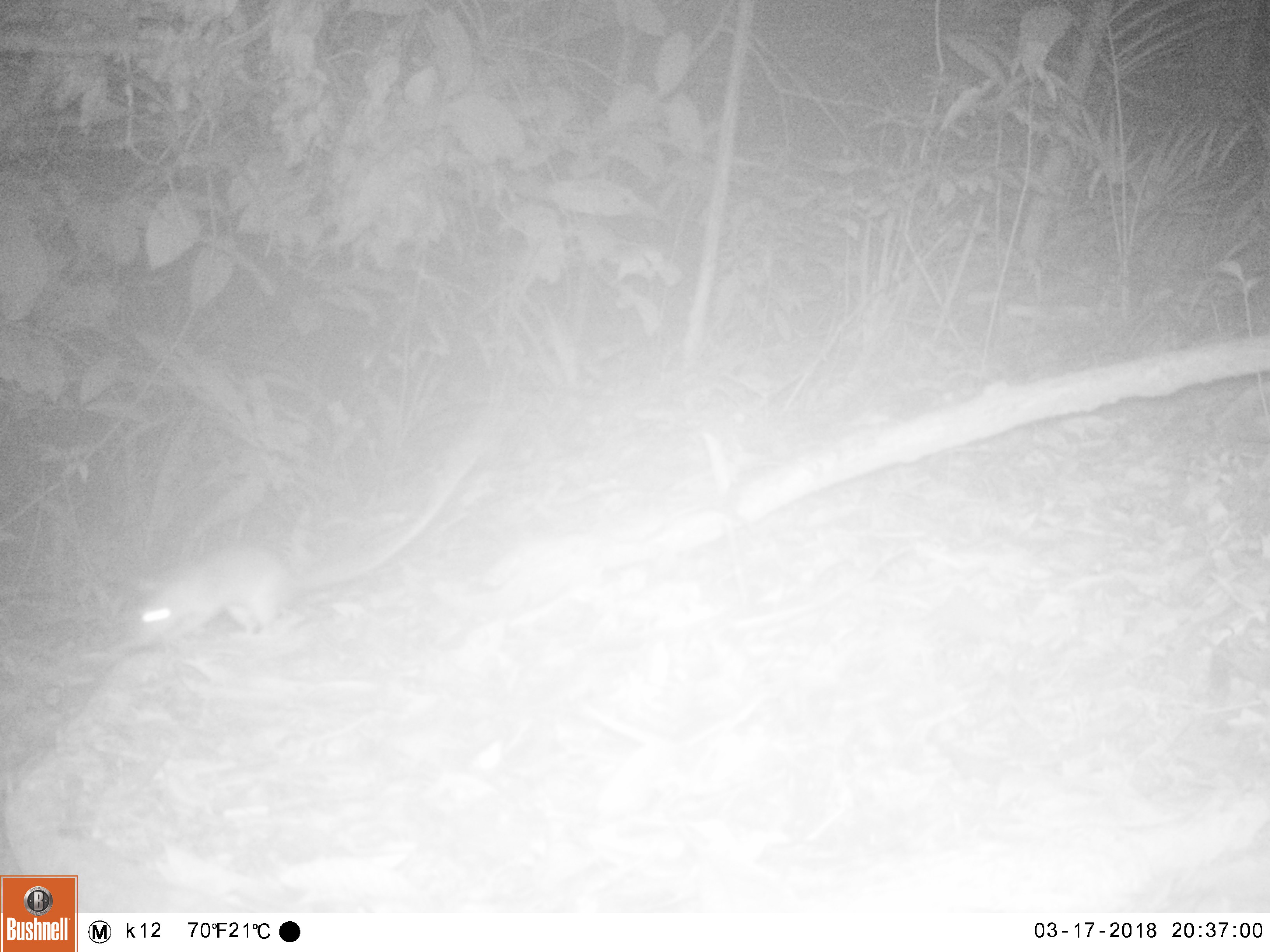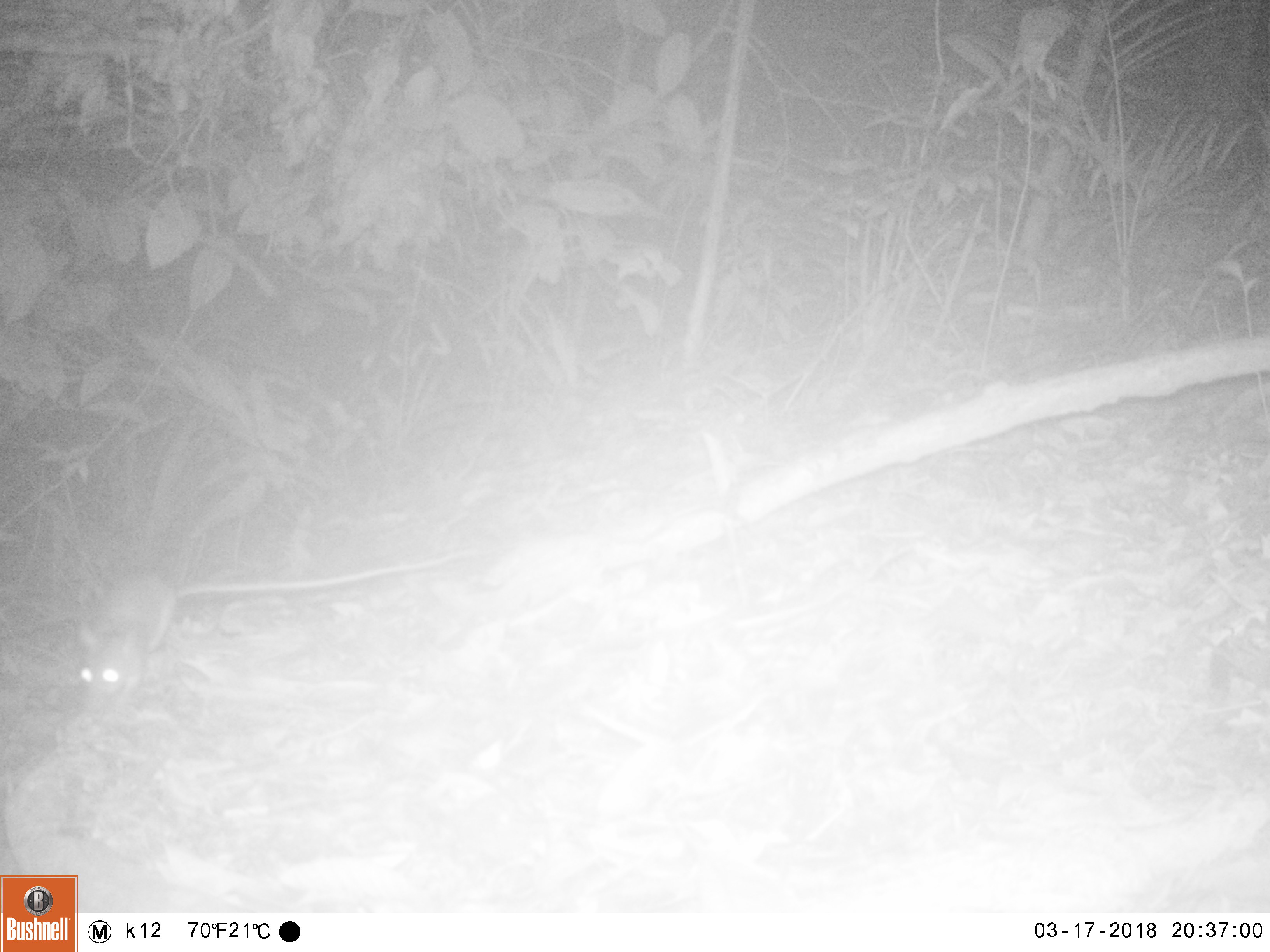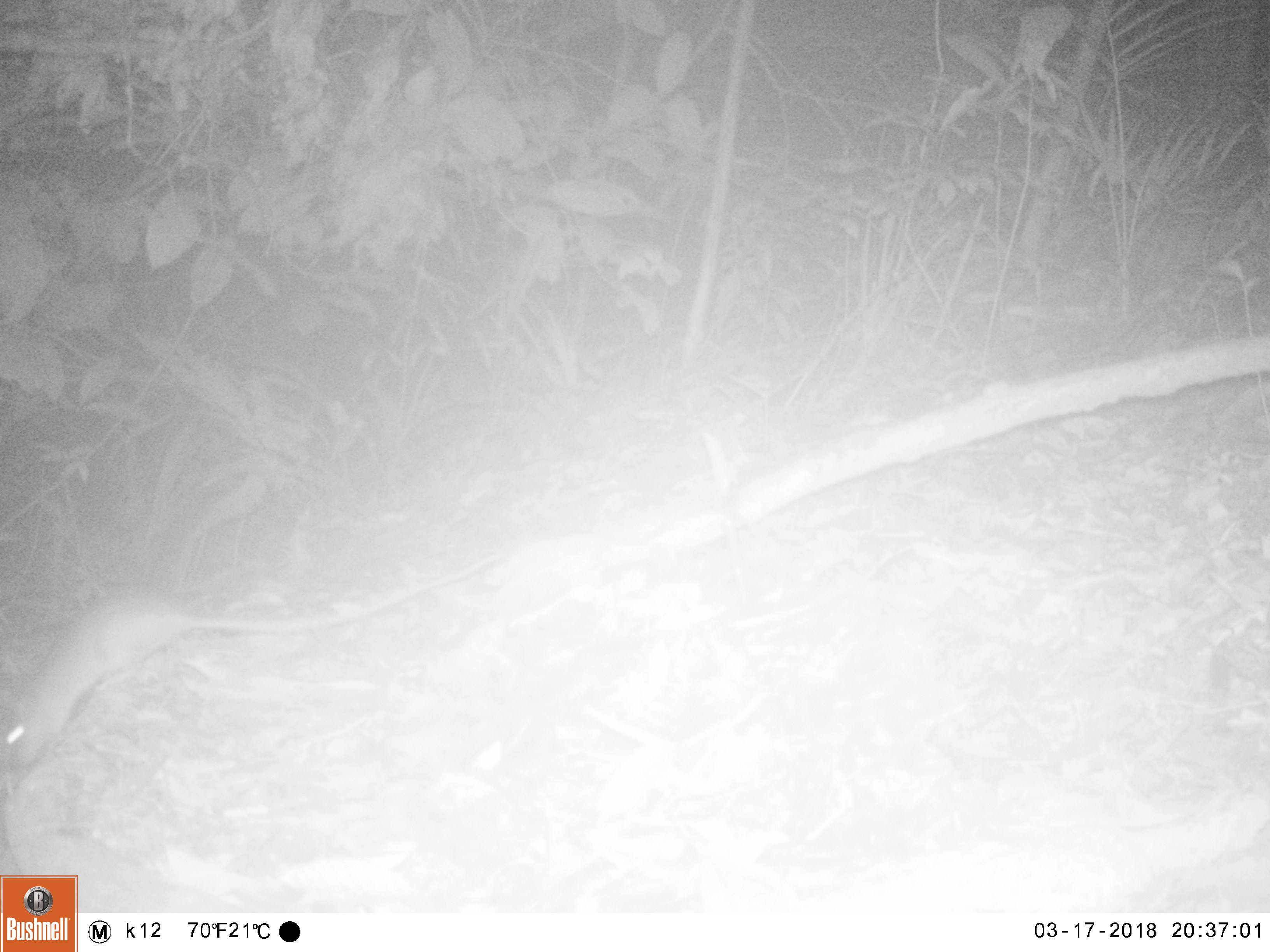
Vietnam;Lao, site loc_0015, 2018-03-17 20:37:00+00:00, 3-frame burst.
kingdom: Animalia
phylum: Chordata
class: Mammalia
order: Rodentia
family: Muridae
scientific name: Muridae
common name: old-world mice and rats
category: unidentified murid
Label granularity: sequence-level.